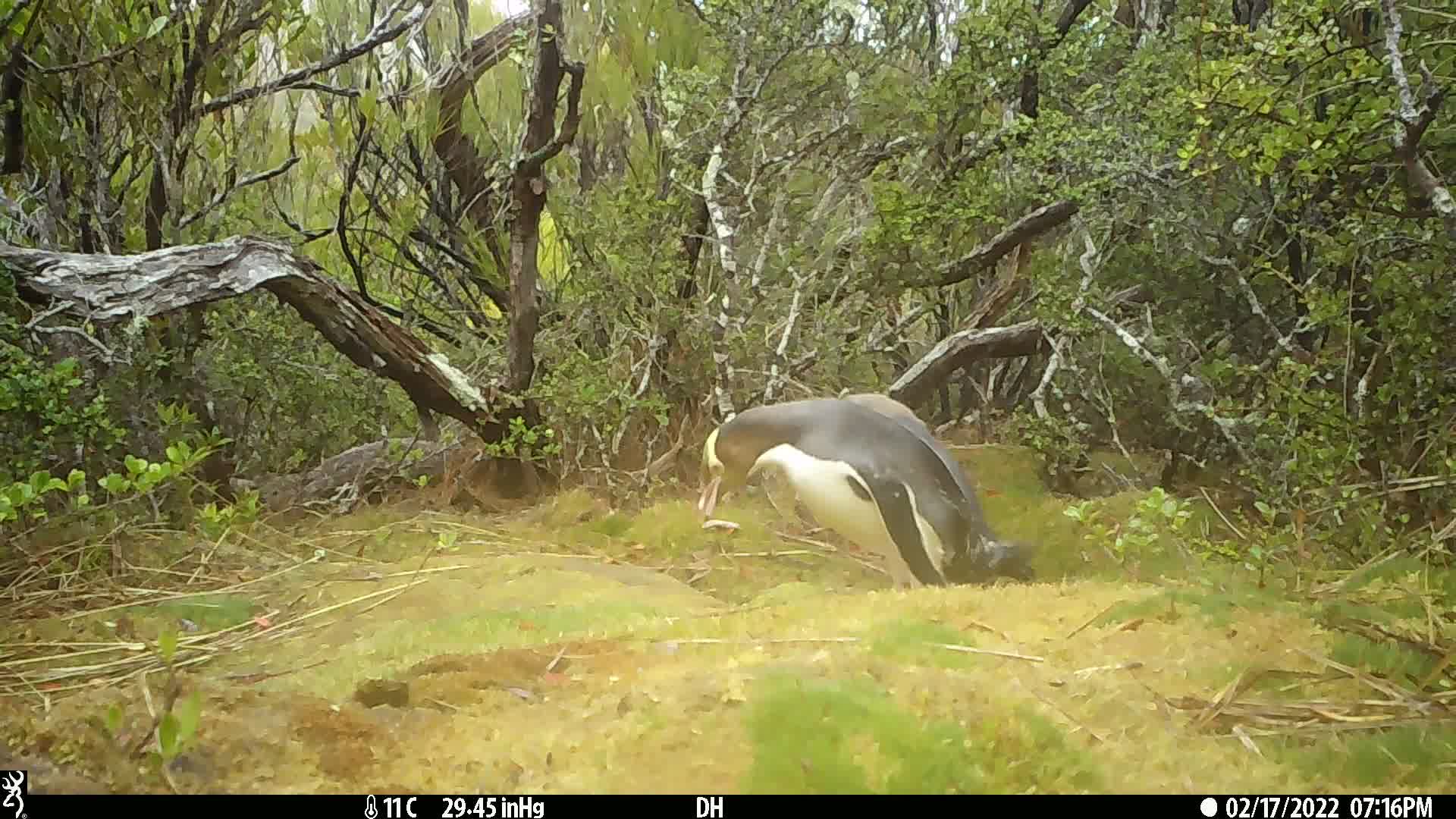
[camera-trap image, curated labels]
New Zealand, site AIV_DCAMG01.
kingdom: Animalia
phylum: Chordata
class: Aves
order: Sphenisciformes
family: Spheniscidae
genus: Megadyptes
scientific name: Megadyptes antipodes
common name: yellow-eyed penguin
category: yellow eyed penguin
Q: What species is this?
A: Yellow eyed penguin (yellow-eyed penguin) (Megadyptes antipodes).